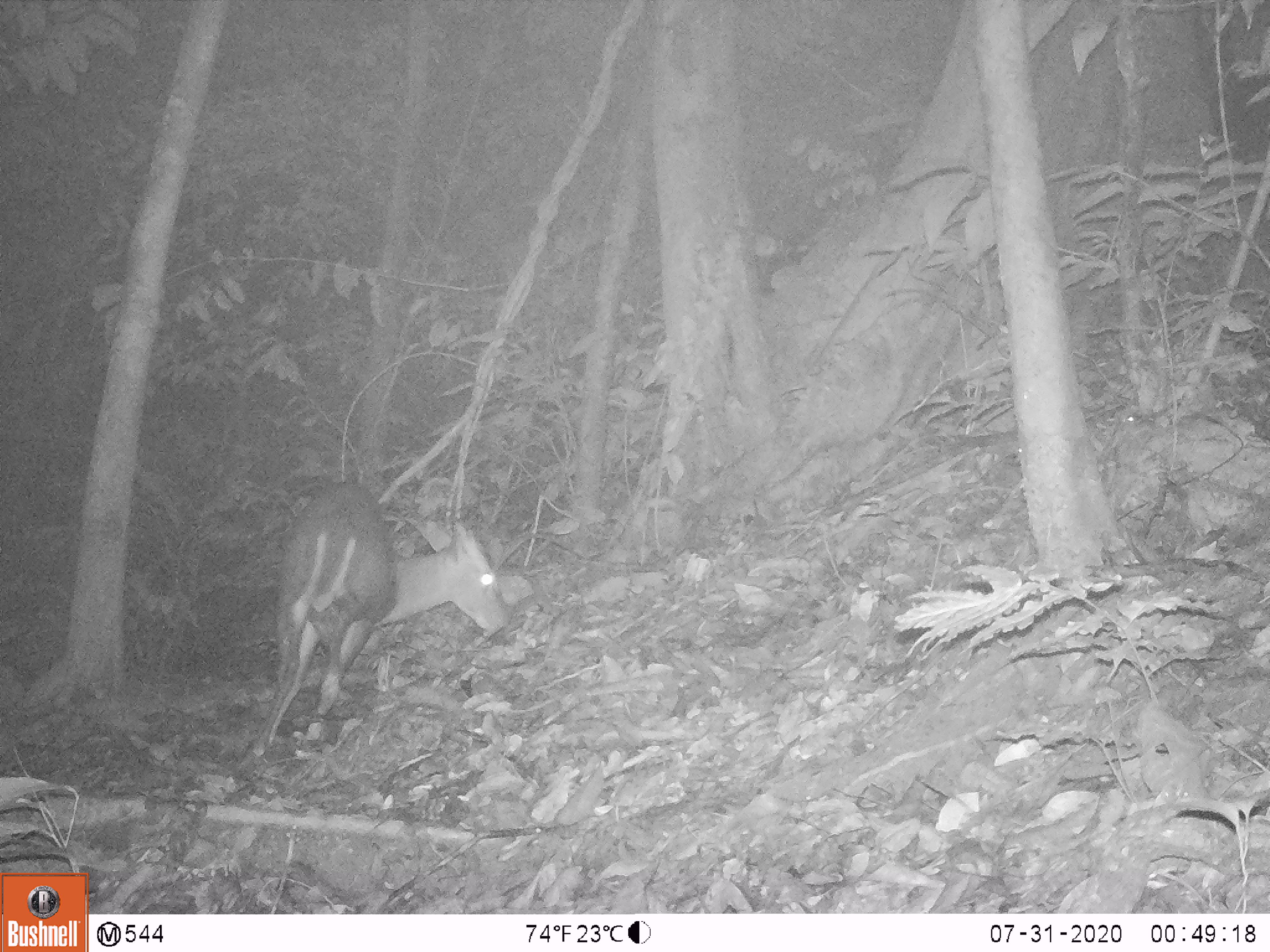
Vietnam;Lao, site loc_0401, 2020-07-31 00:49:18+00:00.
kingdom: Animalia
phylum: Chordata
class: Mammalia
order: Artiodactyla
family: Cervidae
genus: Muntiacus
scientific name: Muntiacus rooseveltorum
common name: roosevelt's muntjac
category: roosevelts muntjac group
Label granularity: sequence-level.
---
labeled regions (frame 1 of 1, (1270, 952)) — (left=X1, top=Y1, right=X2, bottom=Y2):
roosevelts muntjac group: (left=250, top=478, right=512, bottom=753)